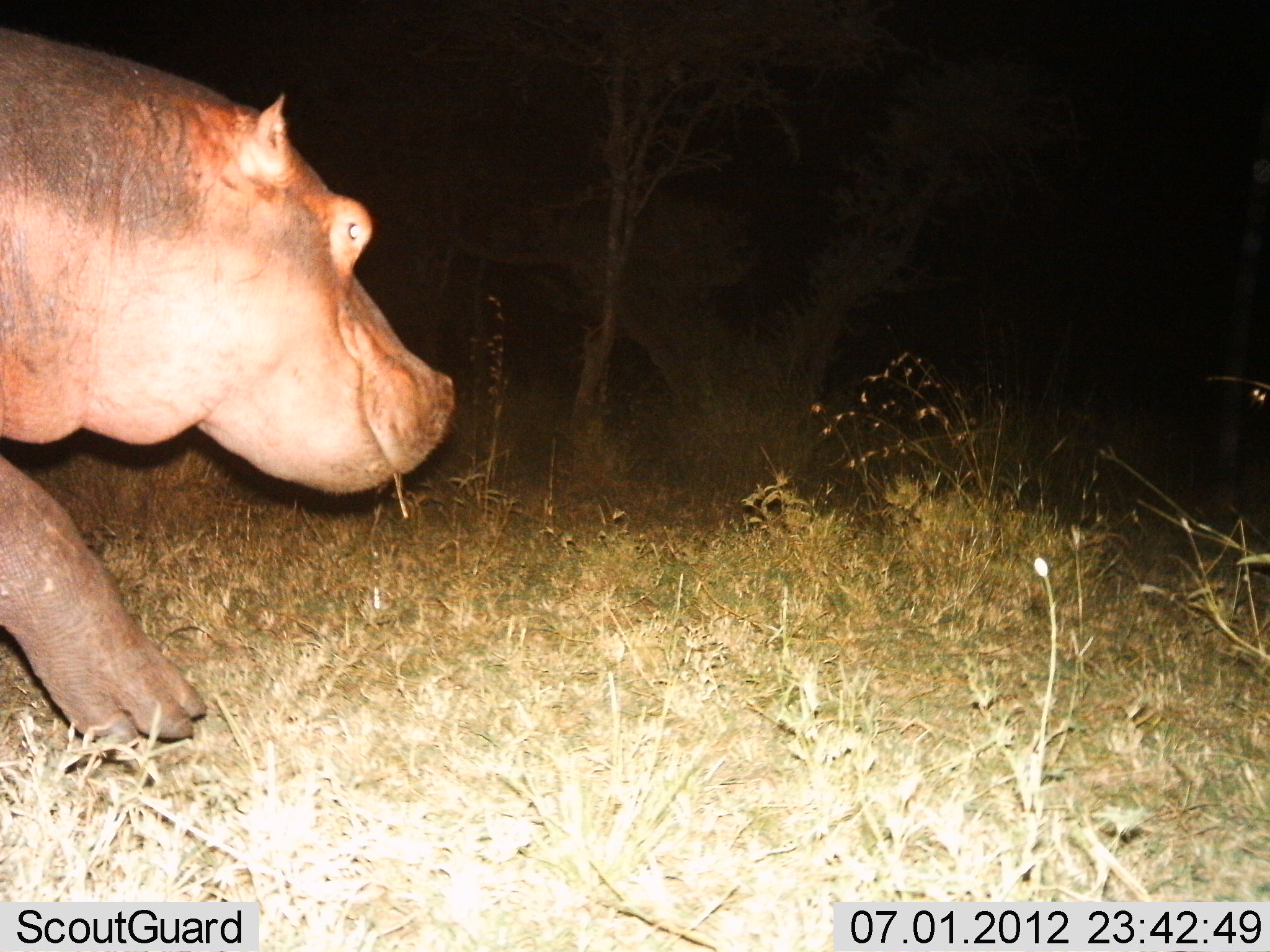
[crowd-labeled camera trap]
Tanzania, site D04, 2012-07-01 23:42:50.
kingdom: Animalia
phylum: Chordata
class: Mammalia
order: Artiodactyla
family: Hippopotamidae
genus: Hippopotamus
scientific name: Hippopotamus amphibius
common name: hippopotamus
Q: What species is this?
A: Hippopotamus (Hippopotamus amphibius).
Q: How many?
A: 1.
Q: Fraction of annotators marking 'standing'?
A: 0%.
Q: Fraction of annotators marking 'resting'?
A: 0%.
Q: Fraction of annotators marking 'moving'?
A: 100%.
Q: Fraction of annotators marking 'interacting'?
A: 0%.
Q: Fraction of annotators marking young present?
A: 0%.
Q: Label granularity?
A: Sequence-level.